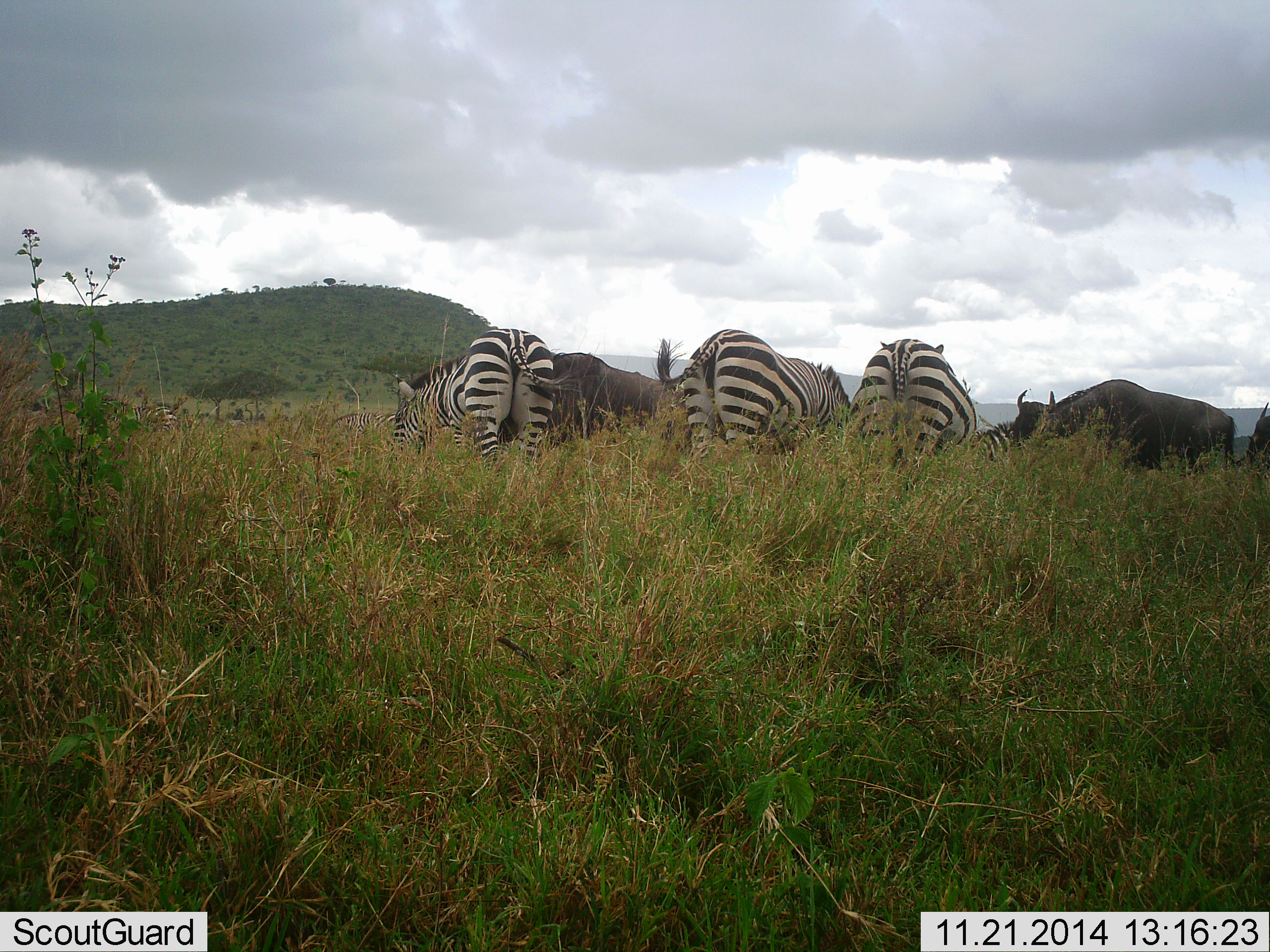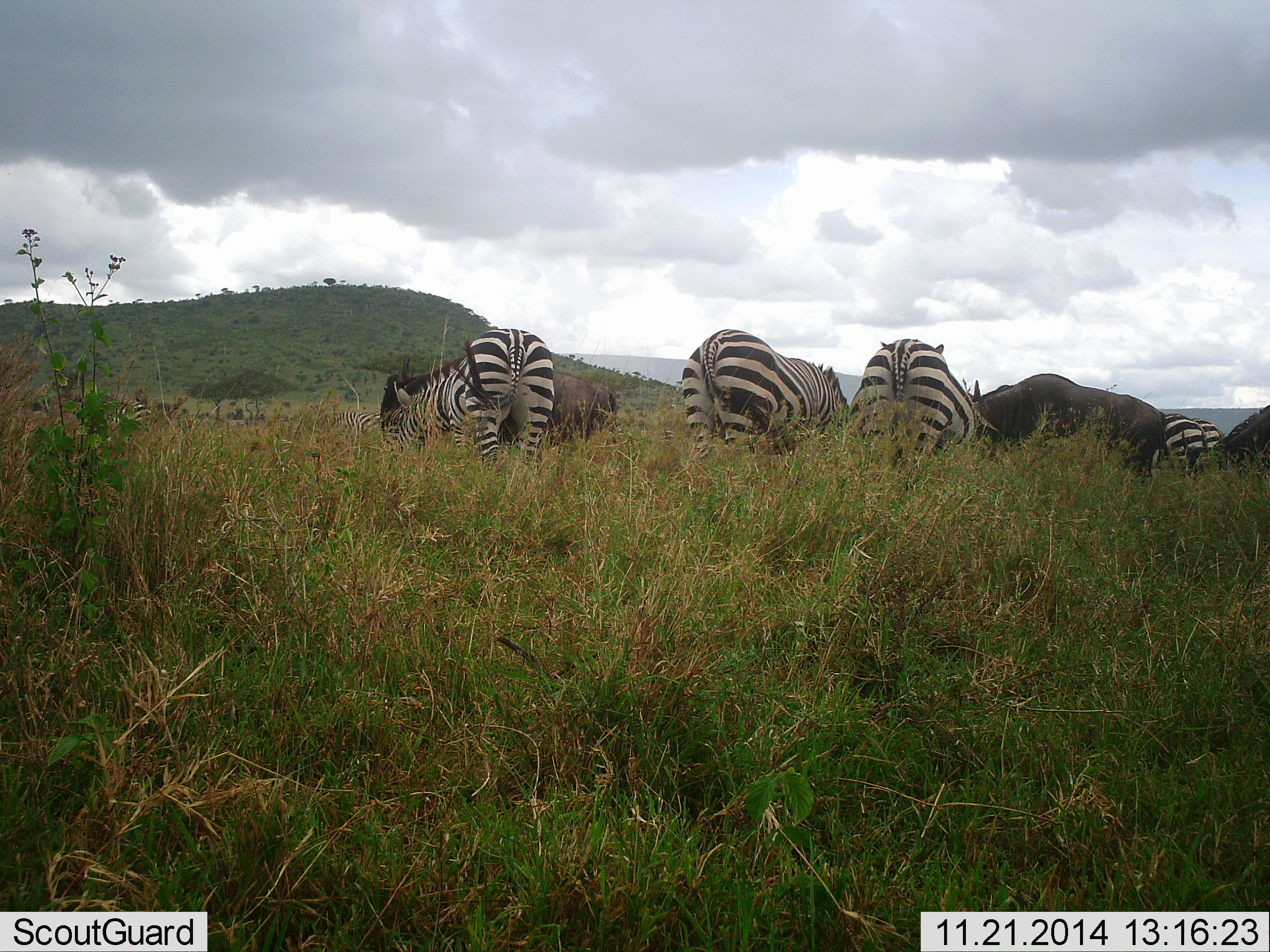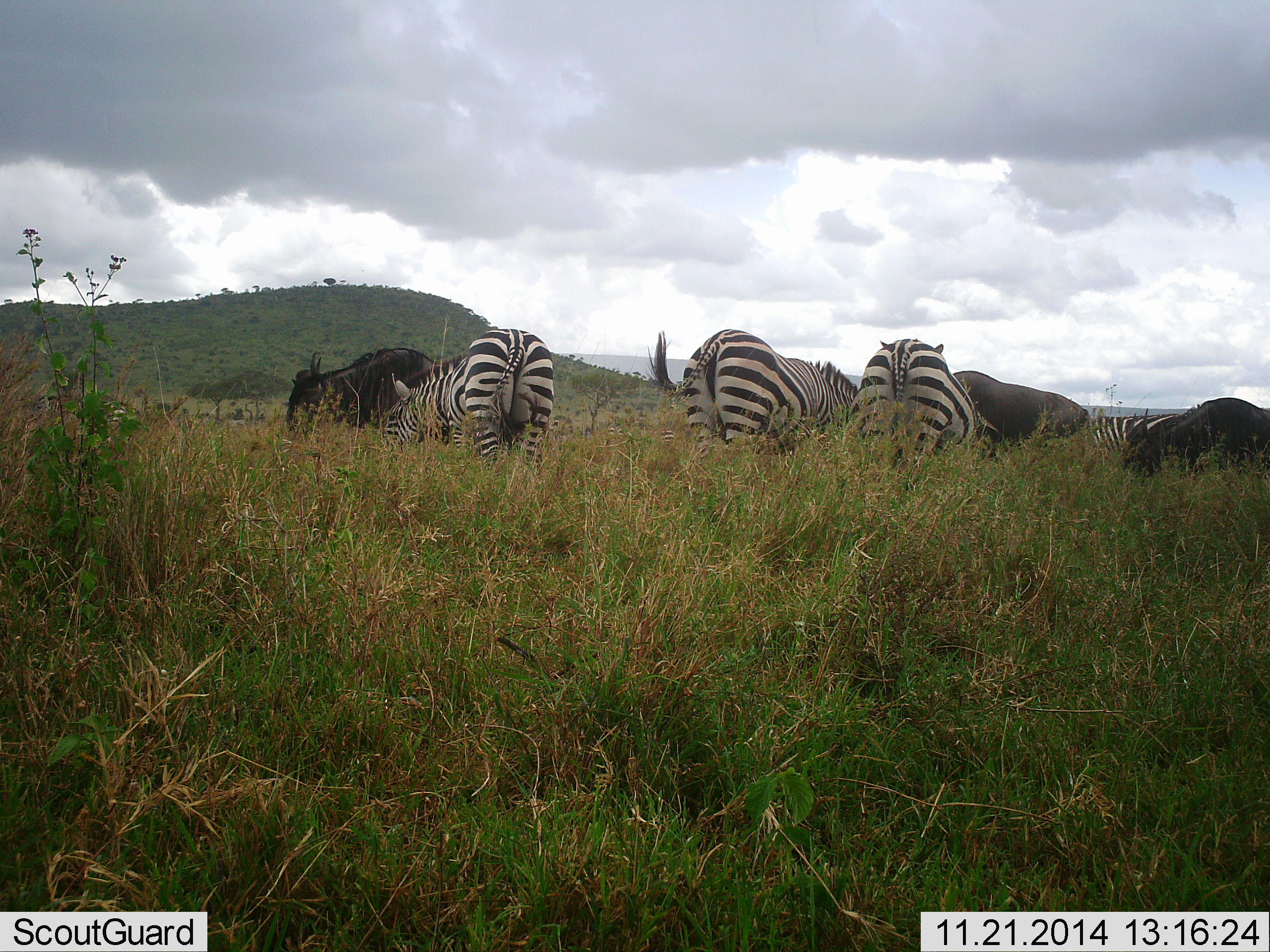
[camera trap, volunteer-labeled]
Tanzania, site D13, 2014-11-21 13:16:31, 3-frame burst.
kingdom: Animalia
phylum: Chordata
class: Mammalia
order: Artiodactyla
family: Bovidae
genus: Connochaetes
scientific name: Connochaetes taurinus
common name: blue wildebeest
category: wildebeest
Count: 3.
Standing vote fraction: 30%.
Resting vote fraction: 0%.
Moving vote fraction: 80%.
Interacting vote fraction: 0%.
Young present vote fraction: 0%.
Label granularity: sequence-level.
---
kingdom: Animalia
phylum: Chordata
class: Mammalia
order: Perissodactyla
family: Equidae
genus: Equus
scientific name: Equus quagga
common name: plains zebra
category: zebra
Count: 4.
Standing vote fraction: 50%.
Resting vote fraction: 0%.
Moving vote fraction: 17%.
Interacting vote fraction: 8%.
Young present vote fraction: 0%.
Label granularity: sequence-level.